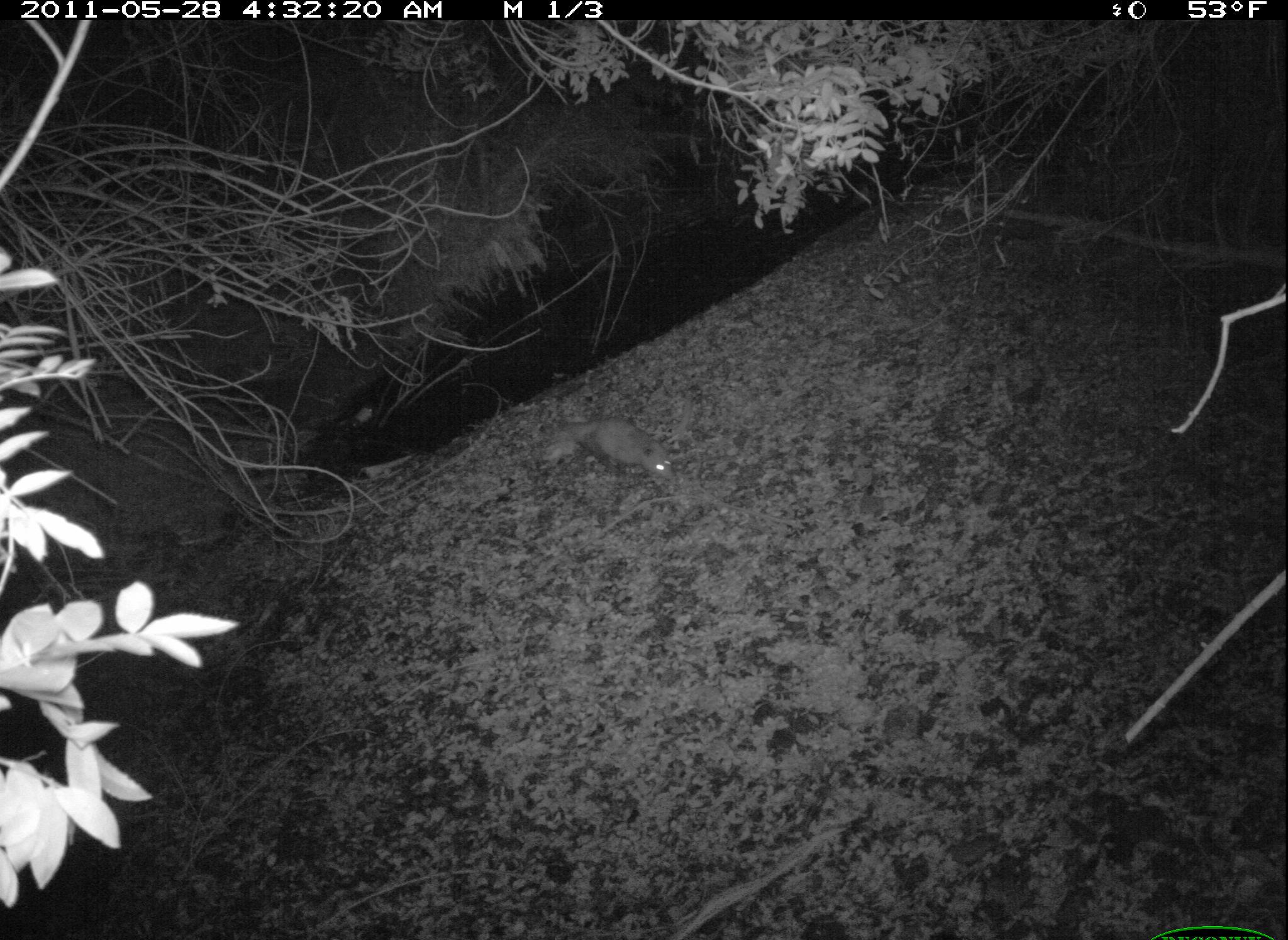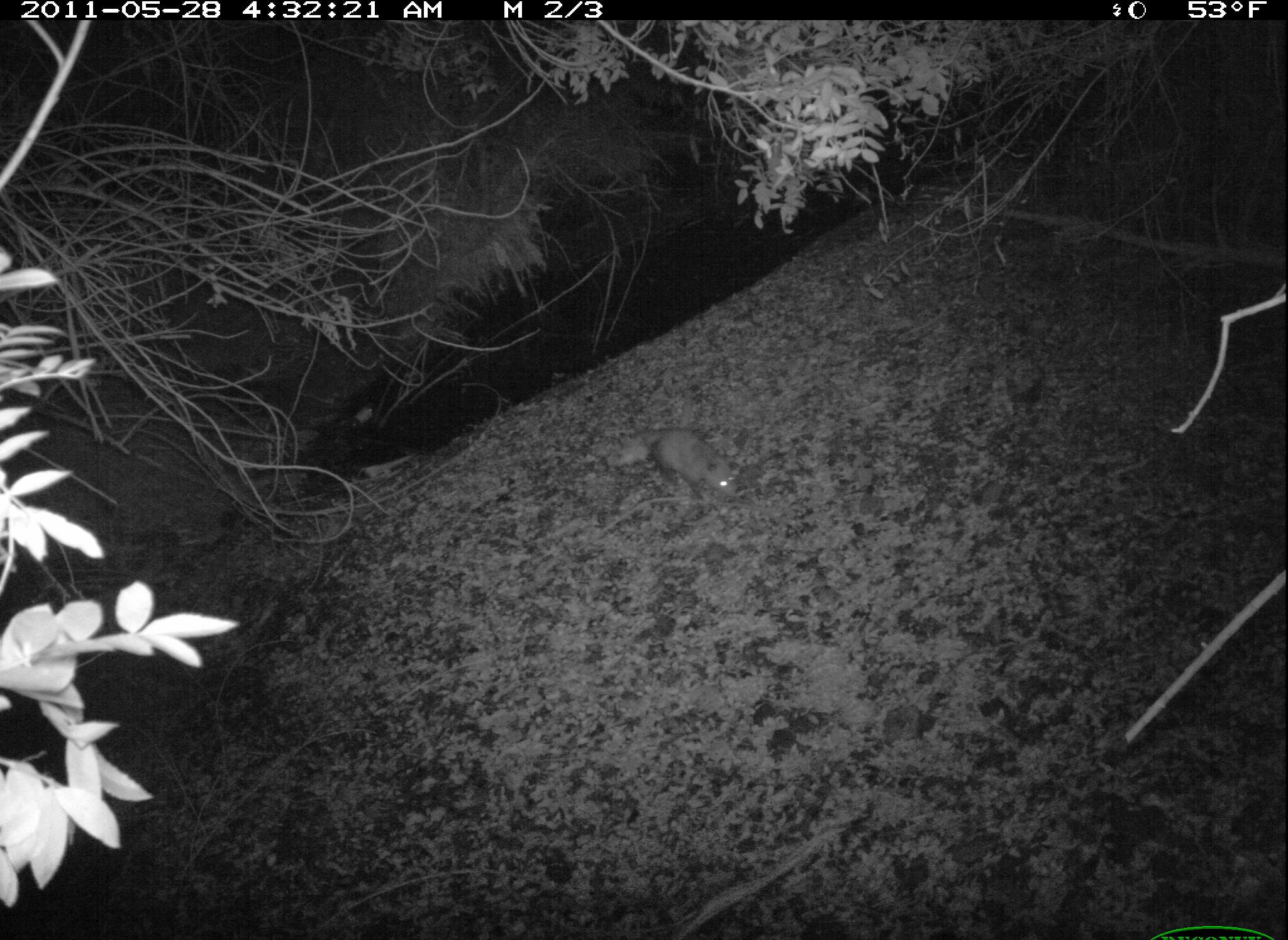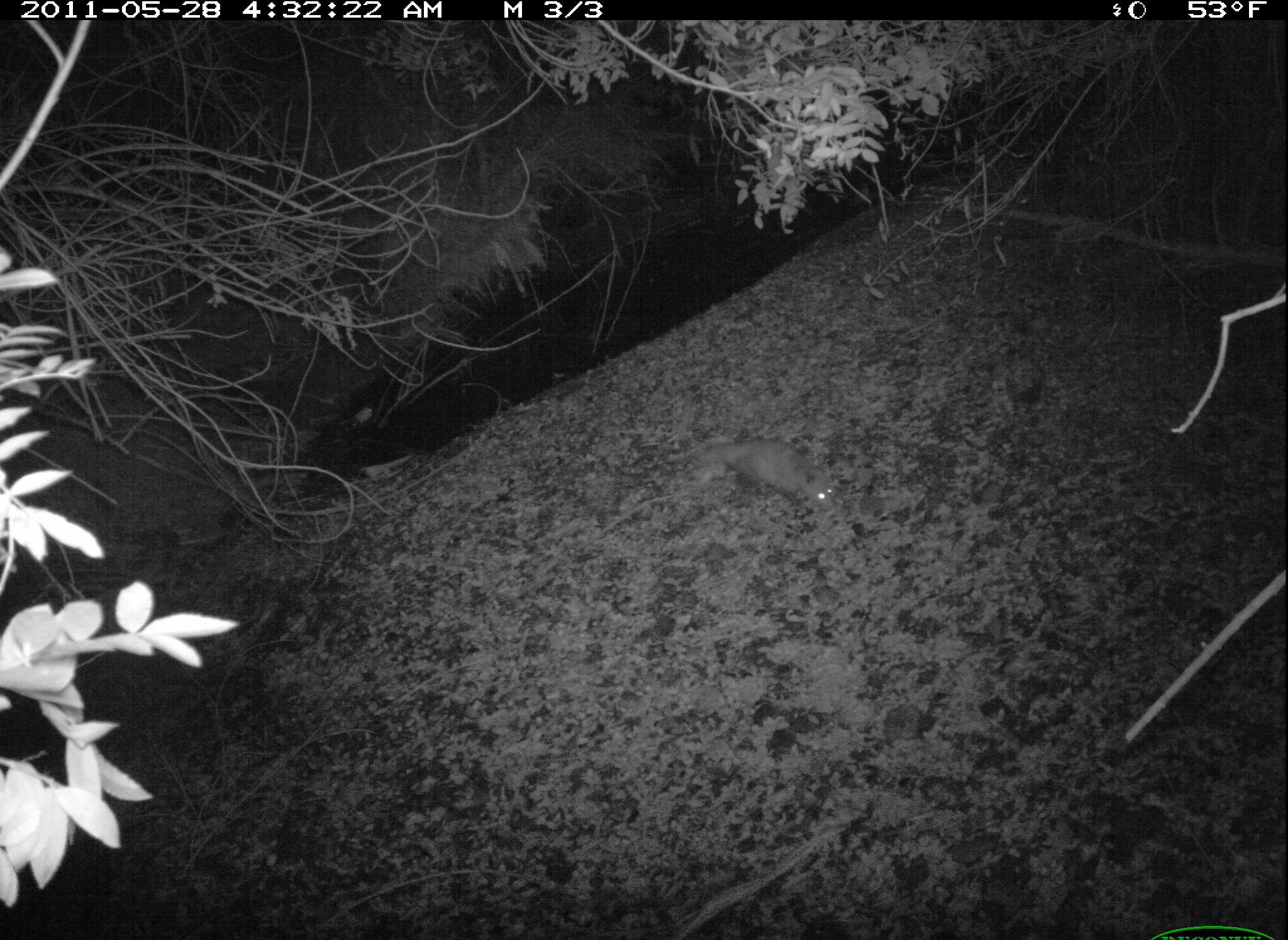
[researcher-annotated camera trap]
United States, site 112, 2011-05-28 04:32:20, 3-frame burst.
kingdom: Animalia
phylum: Chordata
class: Mammalia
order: Didelphimorphia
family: Didelphidae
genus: Didelphis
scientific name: Didelphis virginiana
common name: virginia opossum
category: opossum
Opossum (virginia opossum) (Didelphis virginiana).